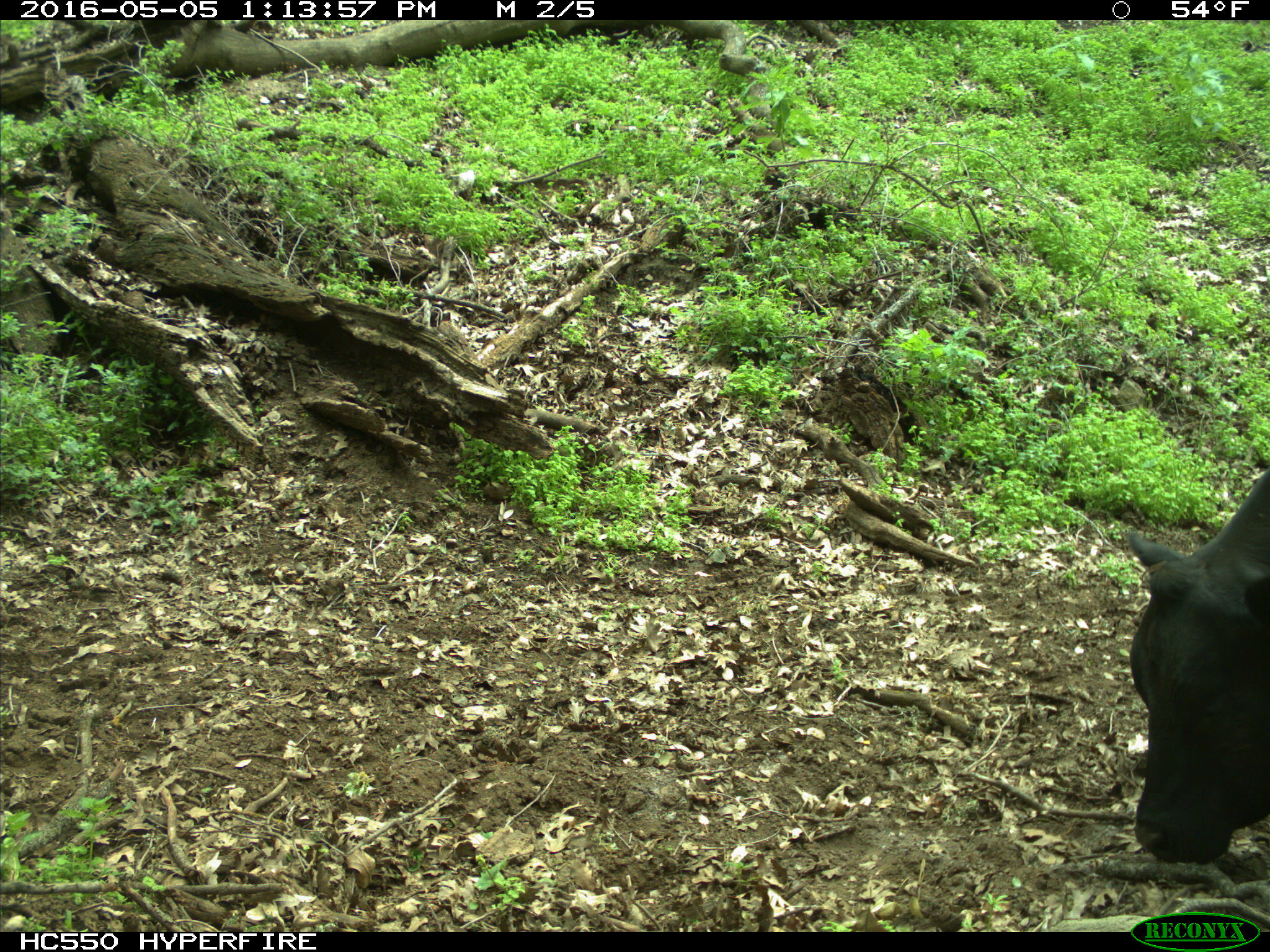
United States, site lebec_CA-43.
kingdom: Animalia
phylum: Chordata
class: Mammalia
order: Artiodactyla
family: Bovidae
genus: Bos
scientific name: Bos taurus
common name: domestic cow